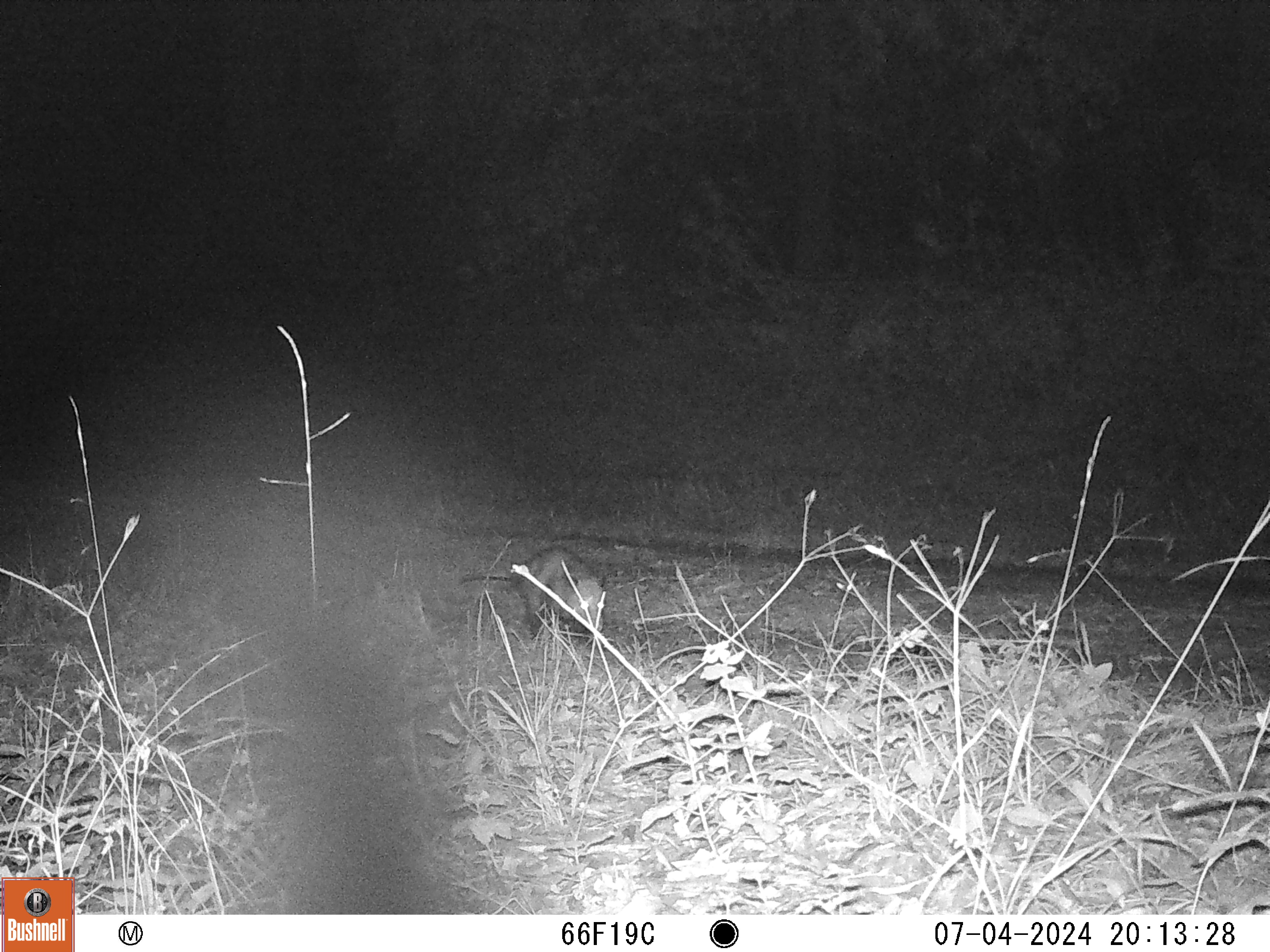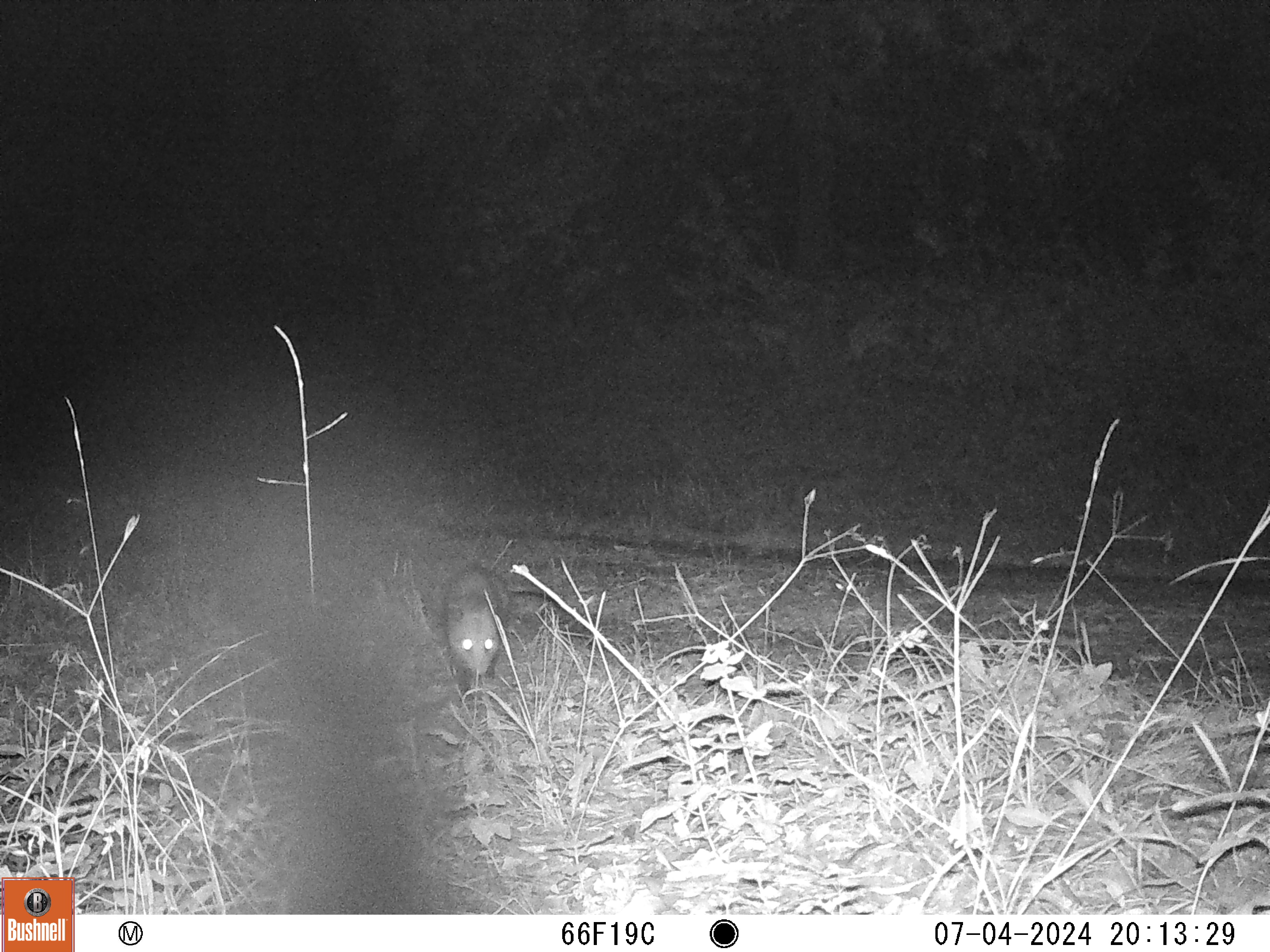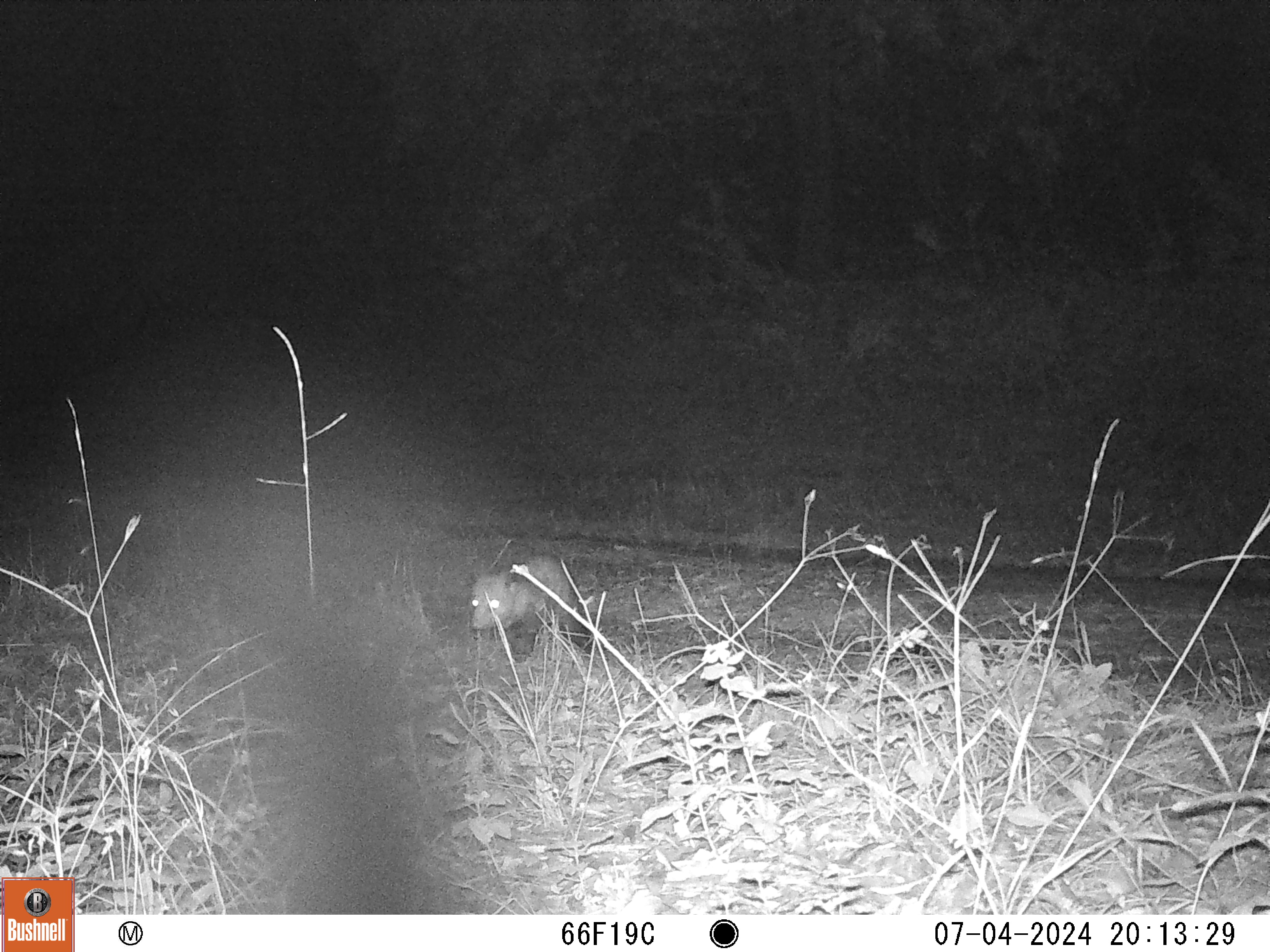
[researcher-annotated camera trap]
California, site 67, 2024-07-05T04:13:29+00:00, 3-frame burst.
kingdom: Animalia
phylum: Chordata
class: Mammalia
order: Didelphimorphia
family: Didelphidae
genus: Didelphis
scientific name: Didelphis virginiana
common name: virginia opossum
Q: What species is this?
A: Virginia opossum (Didelphis virginiana).